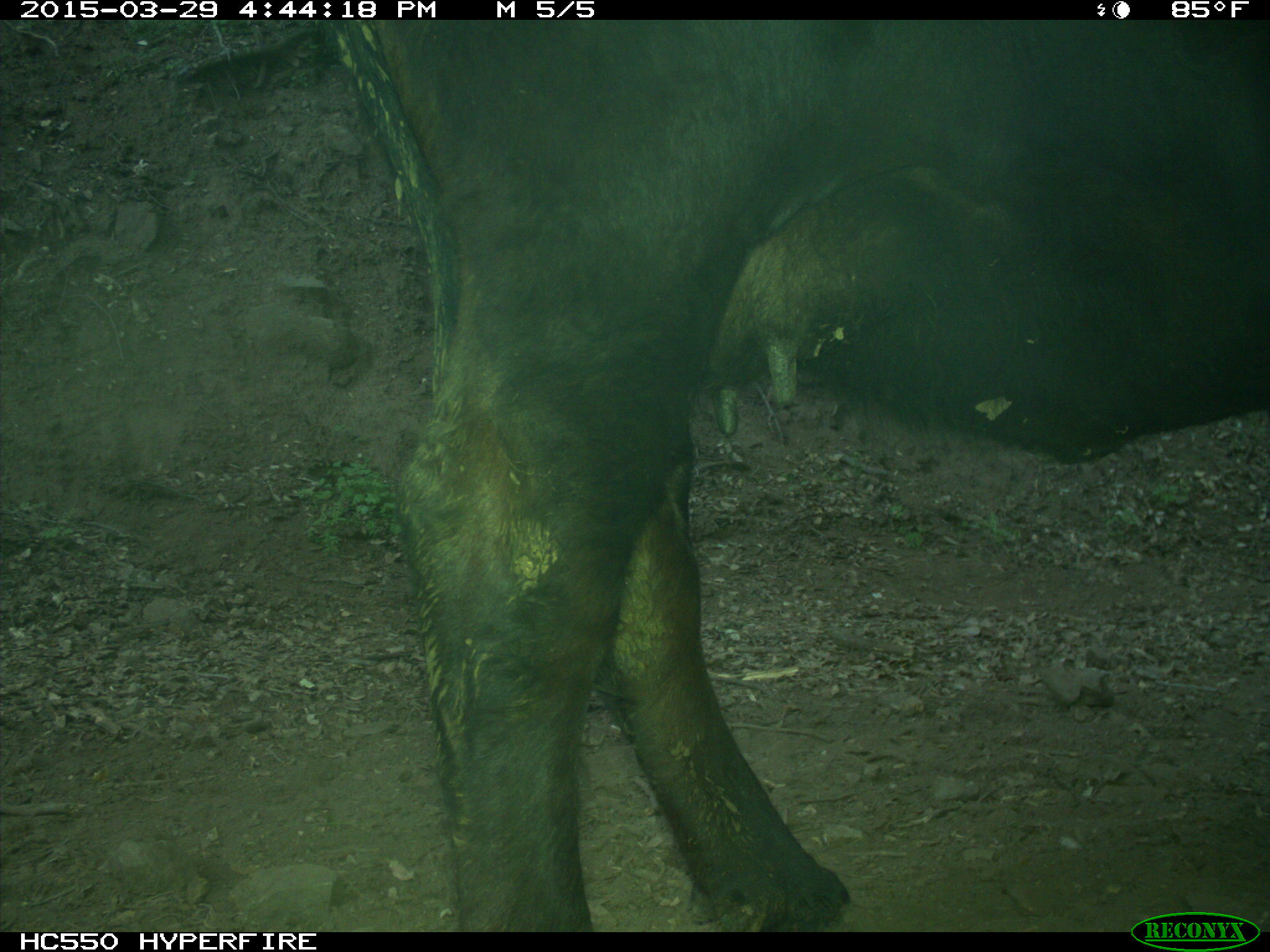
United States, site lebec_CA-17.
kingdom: Animalia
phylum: Chordata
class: Mammalia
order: Artiodactyla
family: Bovidae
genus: Bos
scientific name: Bos taurus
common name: domestic cow